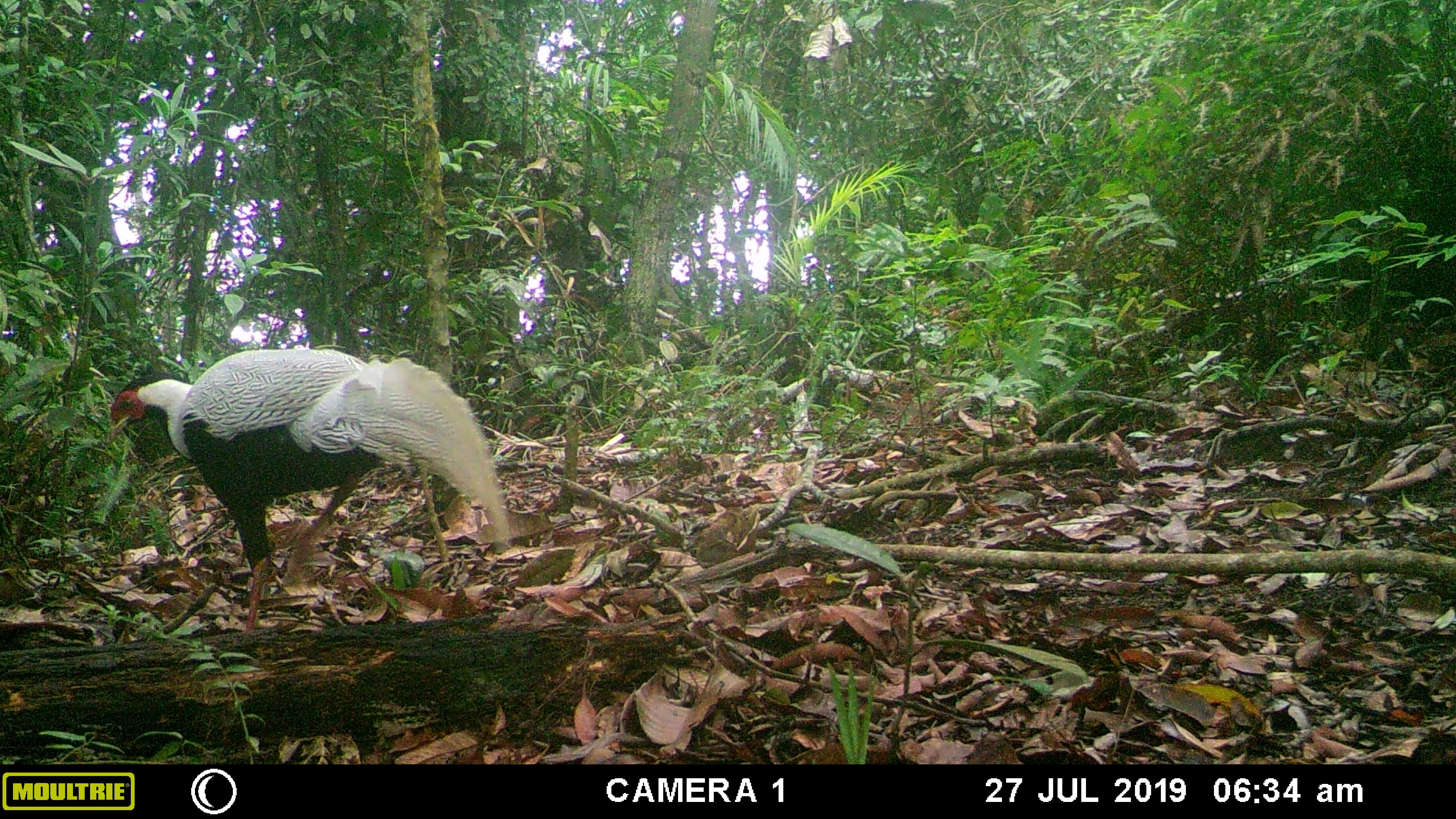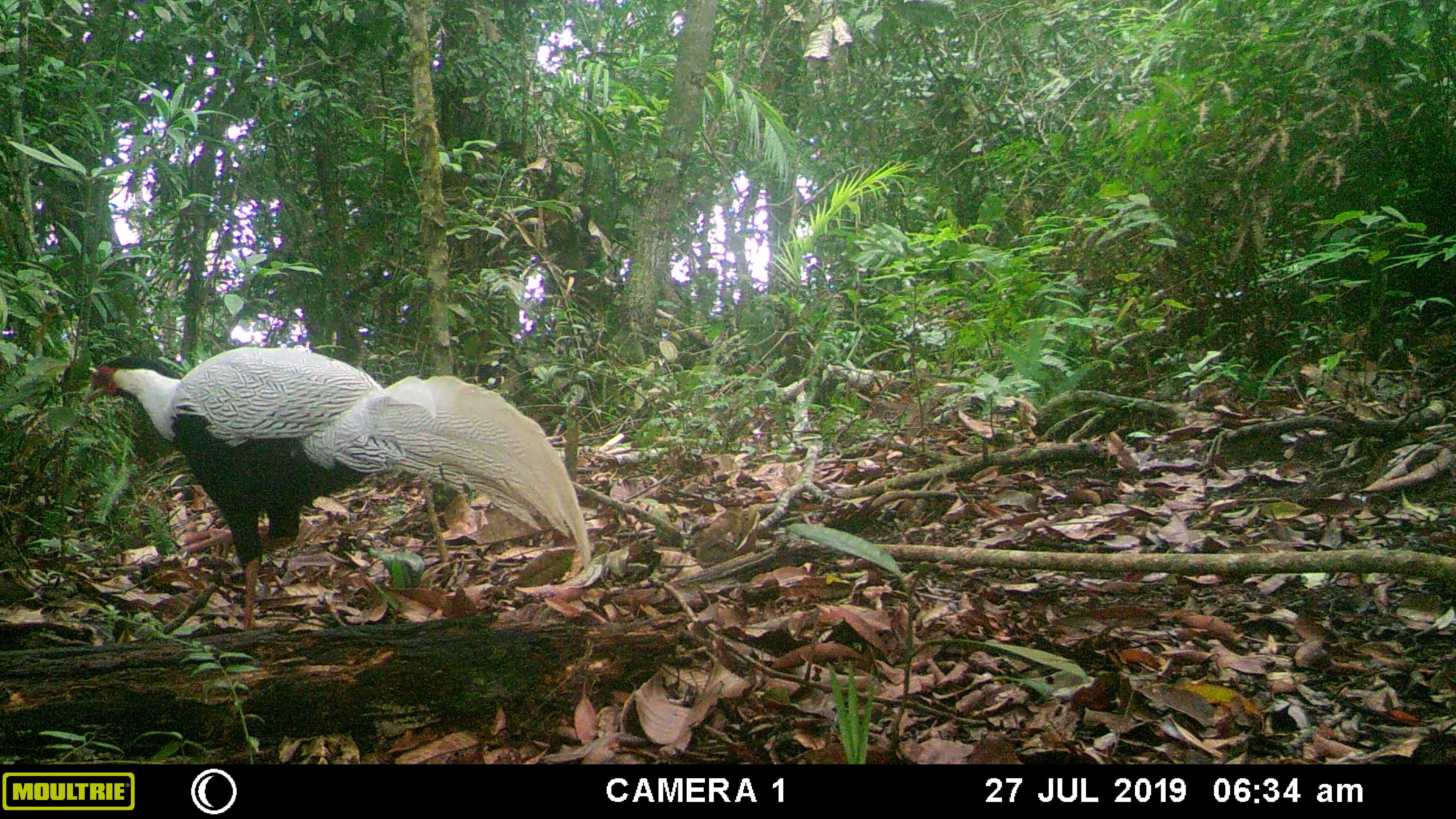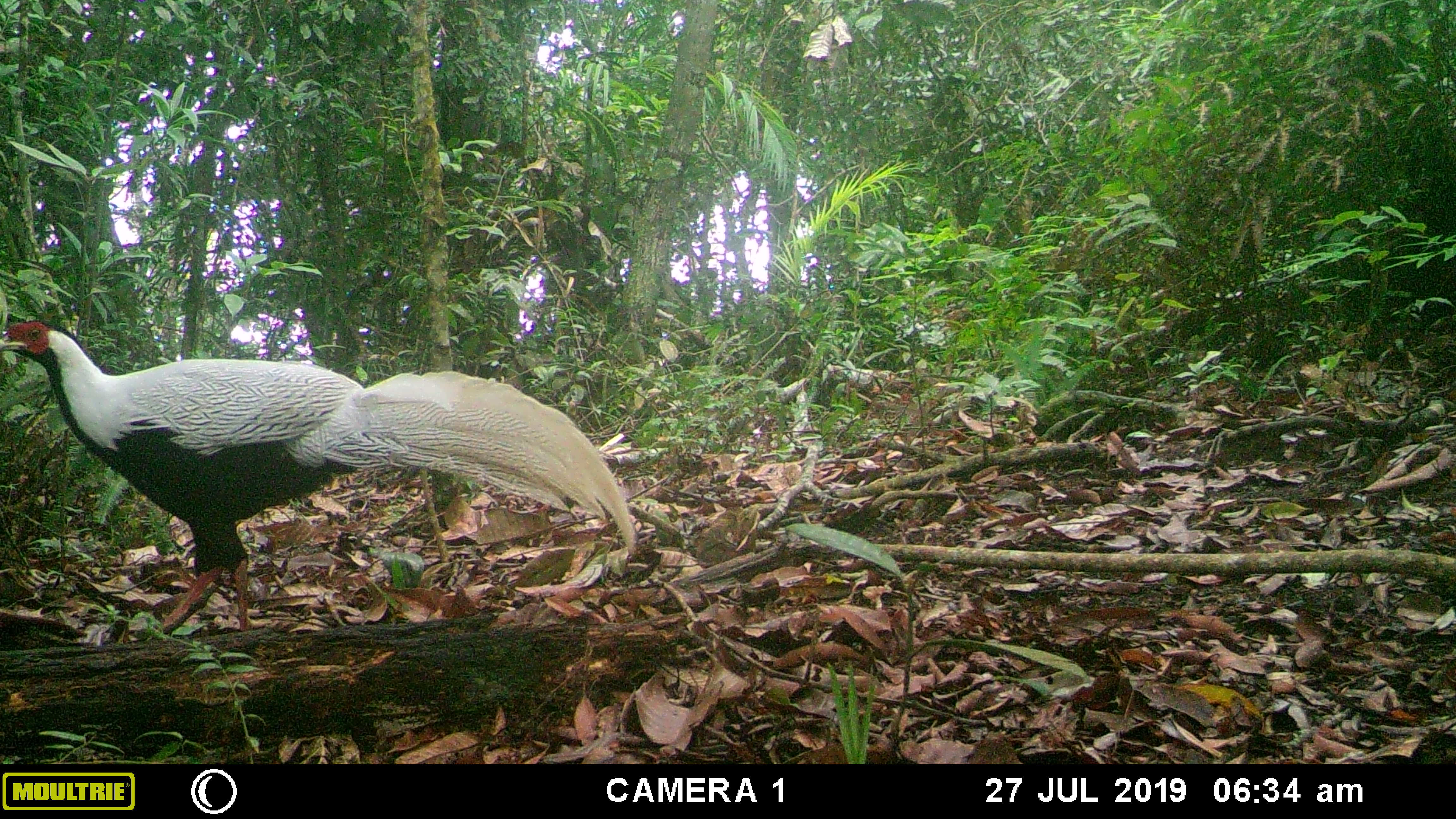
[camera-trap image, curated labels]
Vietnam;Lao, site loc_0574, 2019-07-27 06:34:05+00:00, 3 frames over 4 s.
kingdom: Animalia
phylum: Chordata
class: Aves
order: Galliformes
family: Phasianidae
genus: Lophura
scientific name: Lophura nycthemera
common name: silver pheasant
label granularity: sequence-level